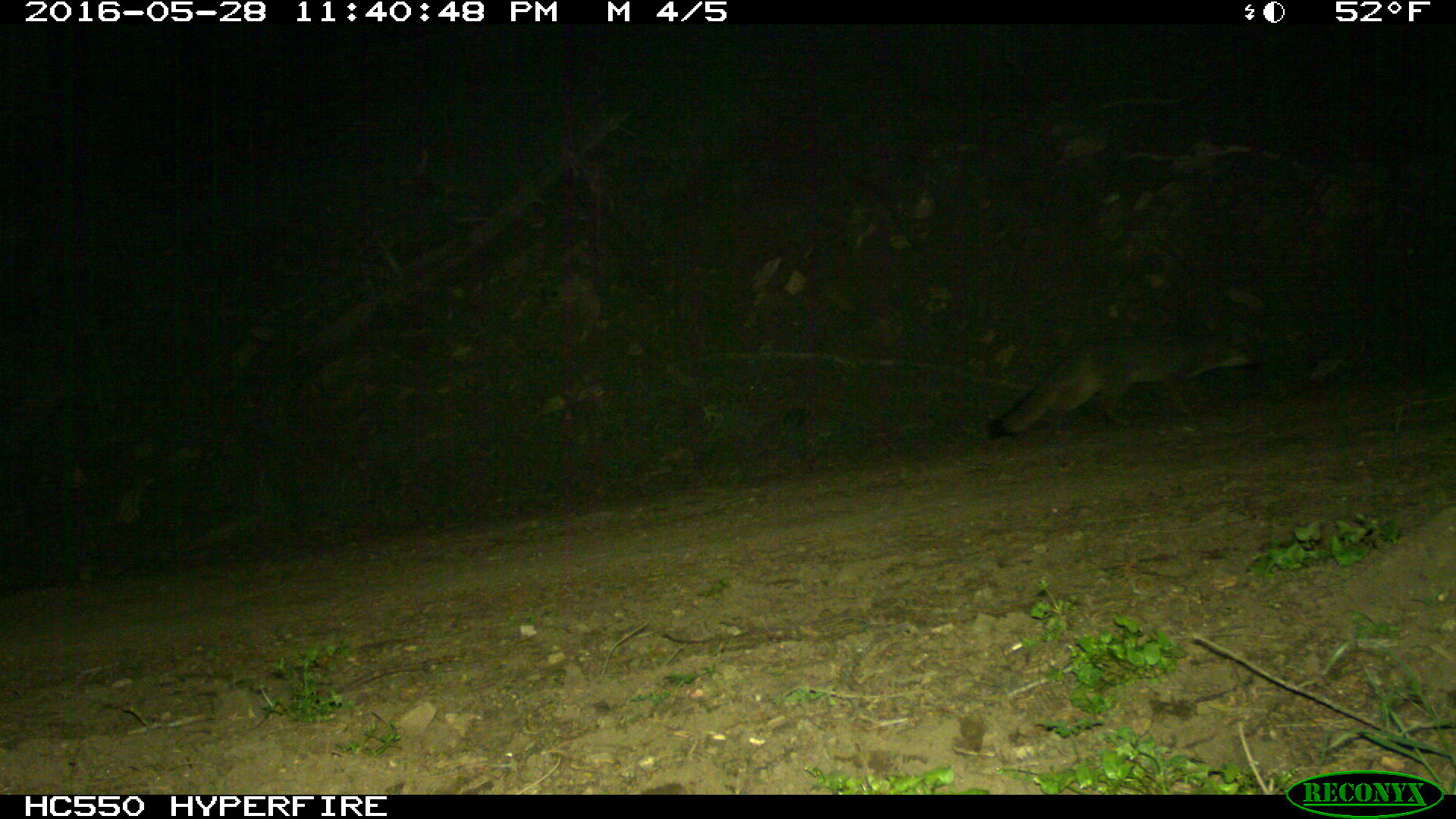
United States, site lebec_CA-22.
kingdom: Animalia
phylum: Chordata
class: Mammalia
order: Carnivora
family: Canidae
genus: Urocyon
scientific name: Urocyon cinereoargenteus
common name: gray fox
Urocyon cinereoargenteus (gray fox).